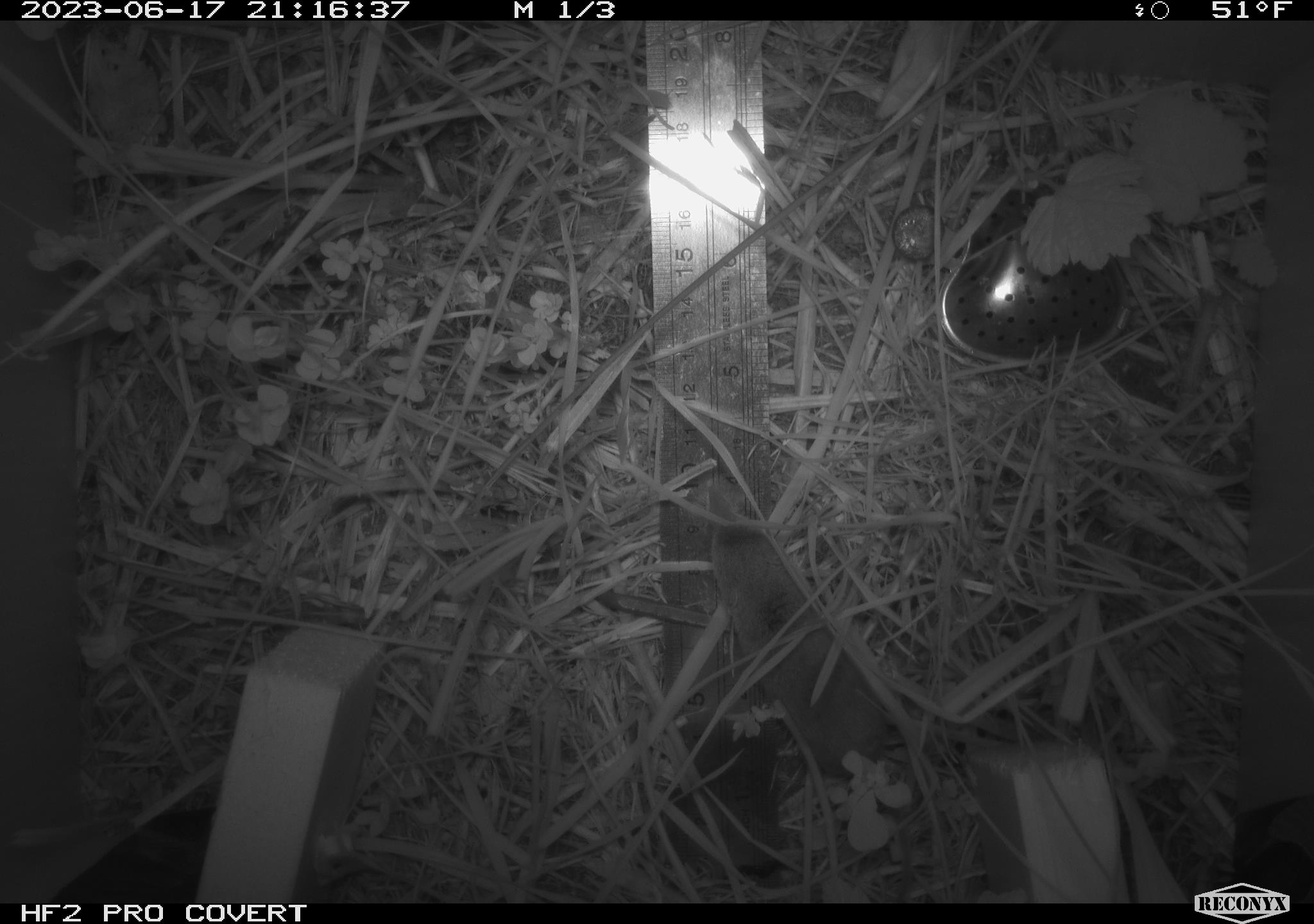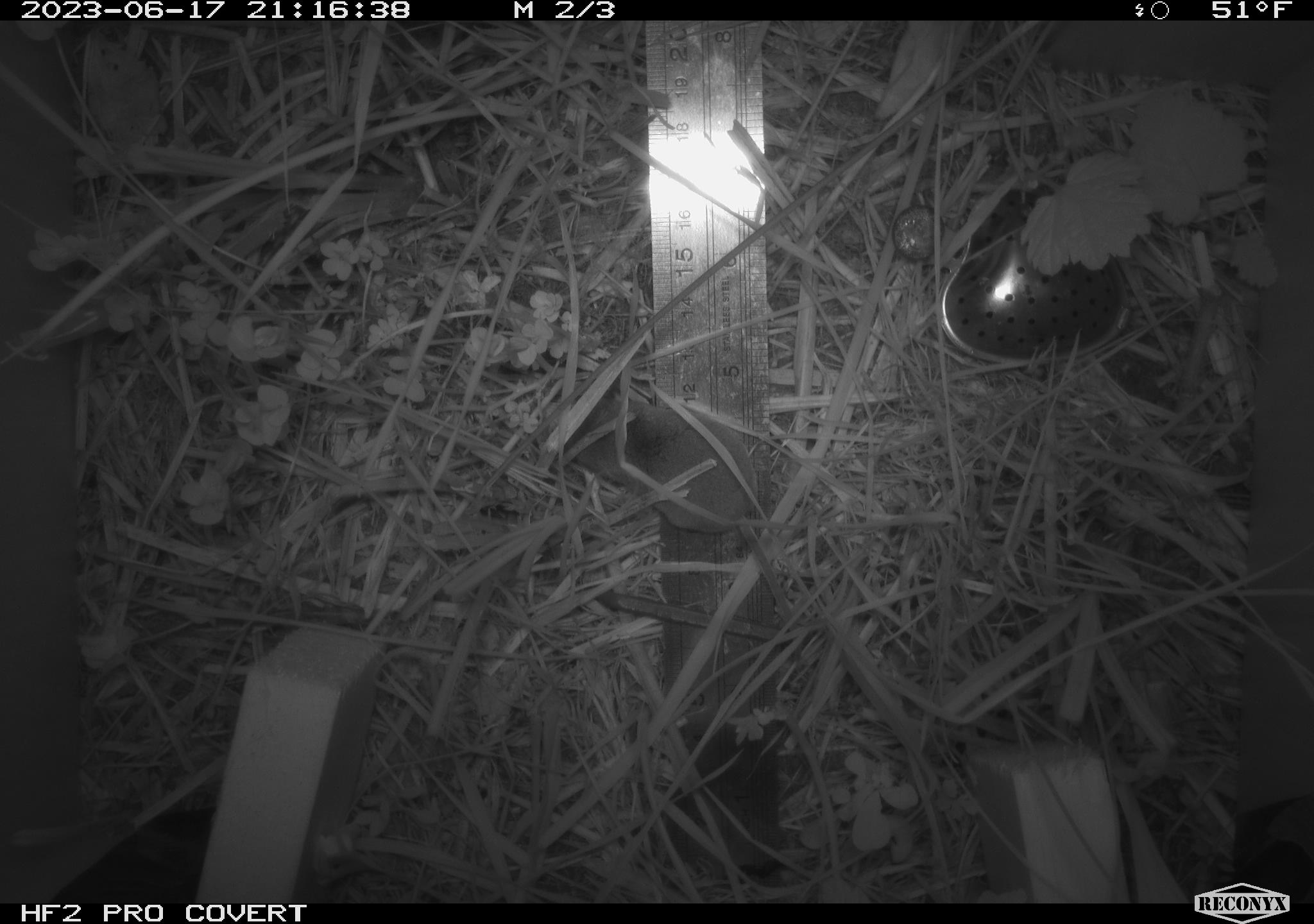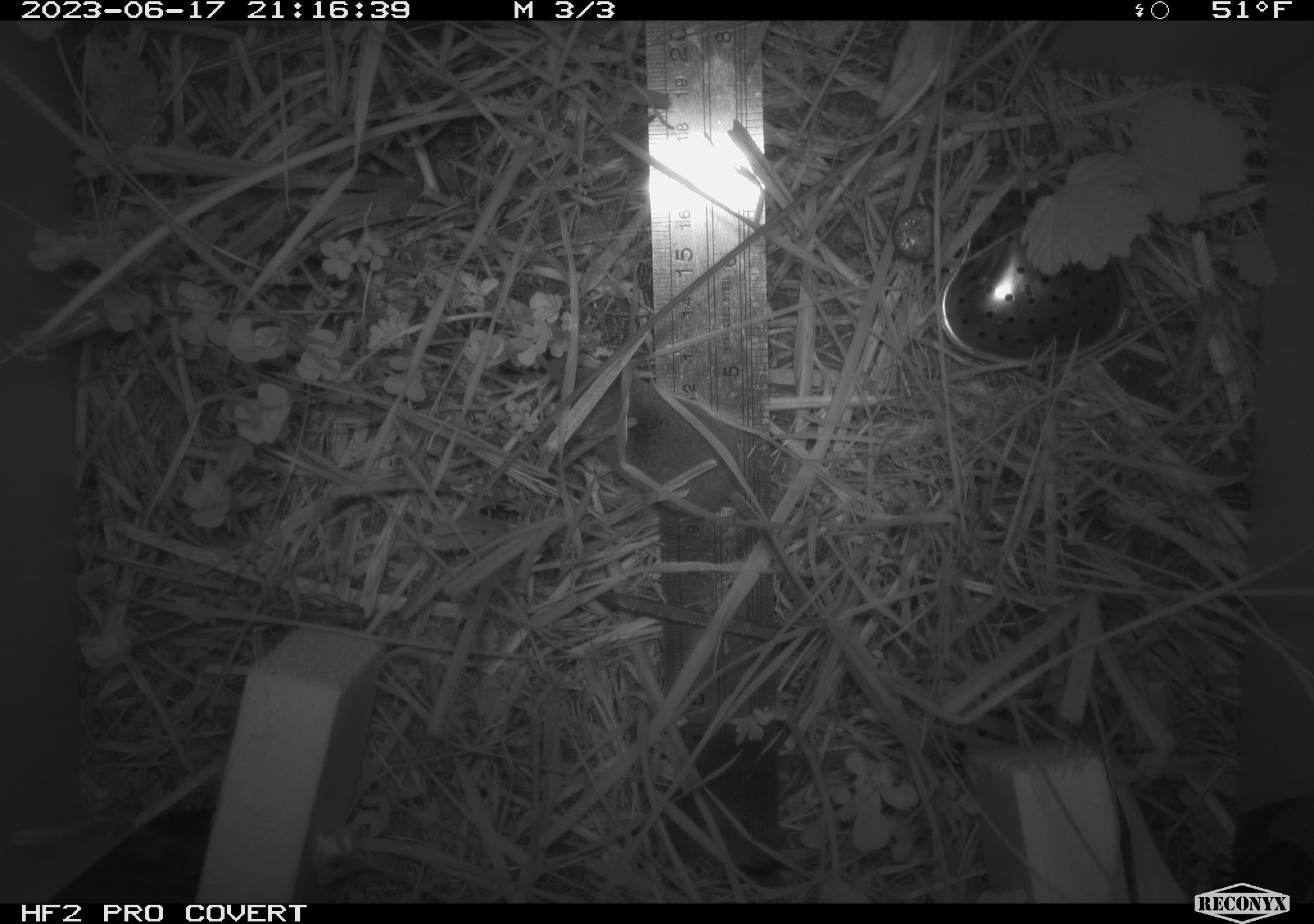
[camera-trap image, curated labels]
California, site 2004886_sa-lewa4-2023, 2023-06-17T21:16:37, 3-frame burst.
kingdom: Animalia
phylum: Chordata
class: Mammalia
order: Eulipotyphla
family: Soricidae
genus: Sorex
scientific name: Sorex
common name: long-tailed shrew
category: sorex species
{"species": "sorex species (long-tailed shrew) (Sorex)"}